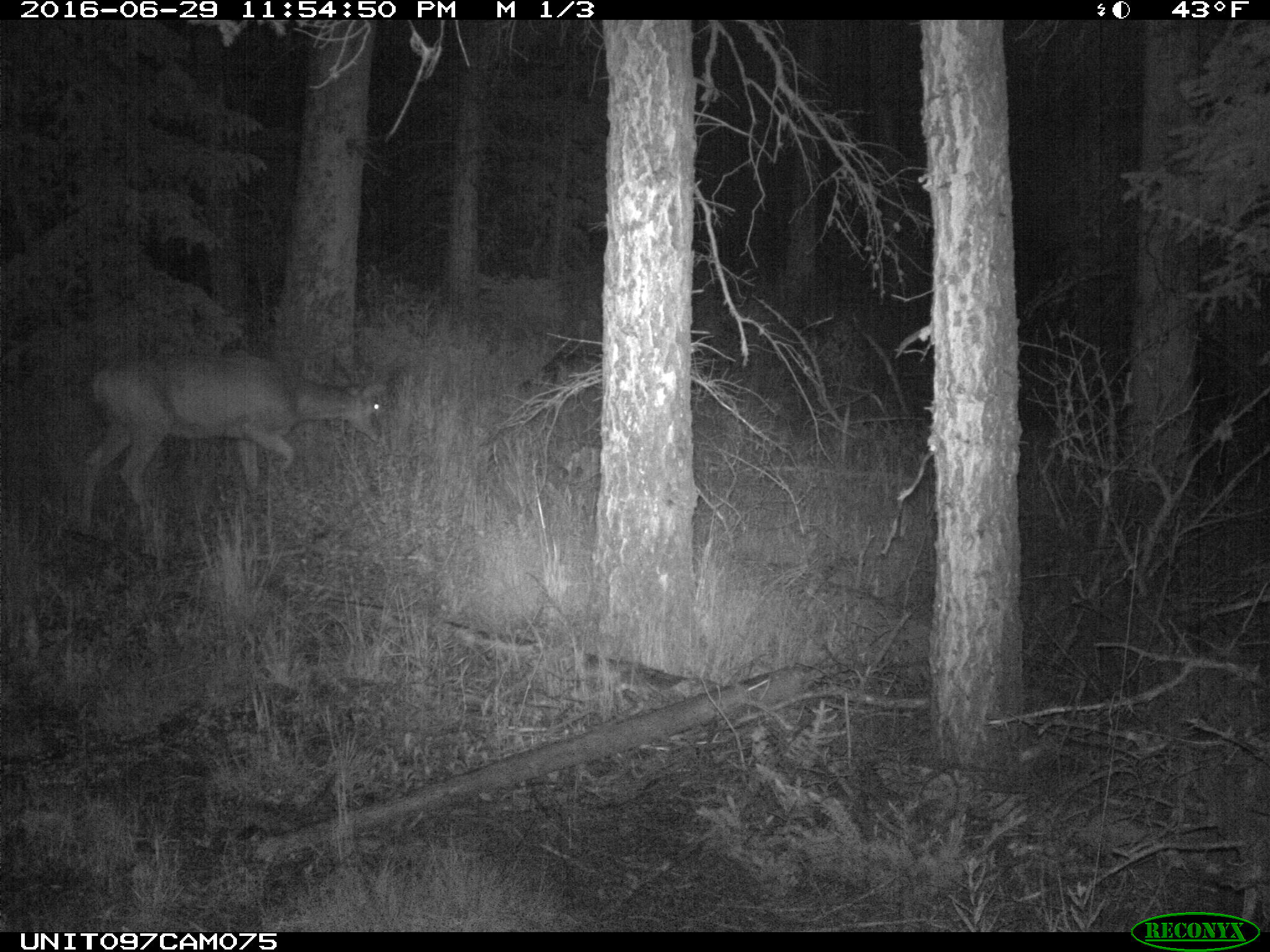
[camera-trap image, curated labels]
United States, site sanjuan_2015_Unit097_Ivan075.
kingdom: Animalia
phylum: Chordata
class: Mammalia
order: Artiodactyla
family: Cervidae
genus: Odocoileus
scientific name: Odocoileus hemionus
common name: mule deer